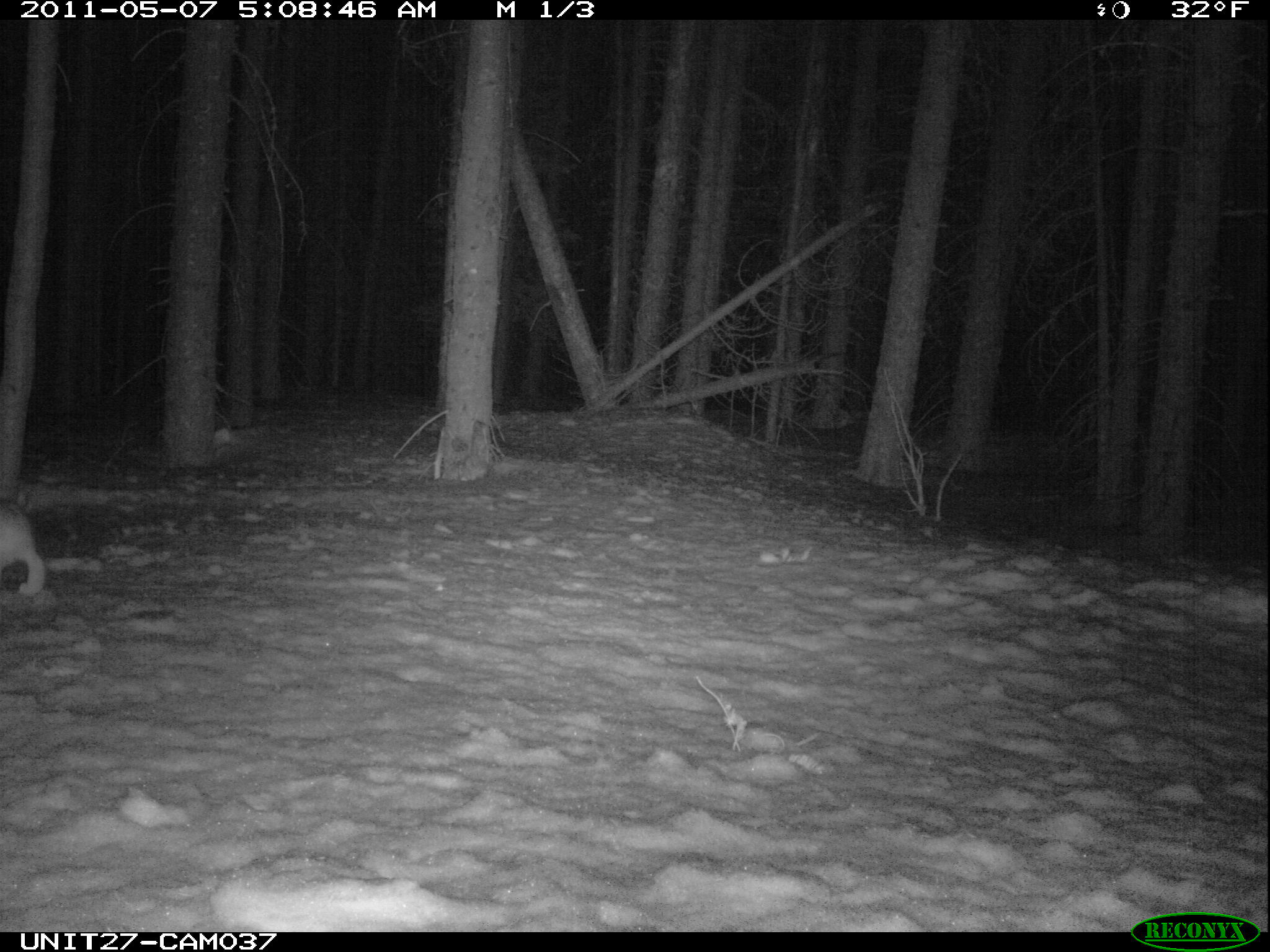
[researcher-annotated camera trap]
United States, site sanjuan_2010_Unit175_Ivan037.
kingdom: Animalia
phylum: Chordata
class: Mammalia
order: Lagomorpha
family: Leporidae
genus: Lepus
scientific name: Lepus americanus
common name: snowshoe hare